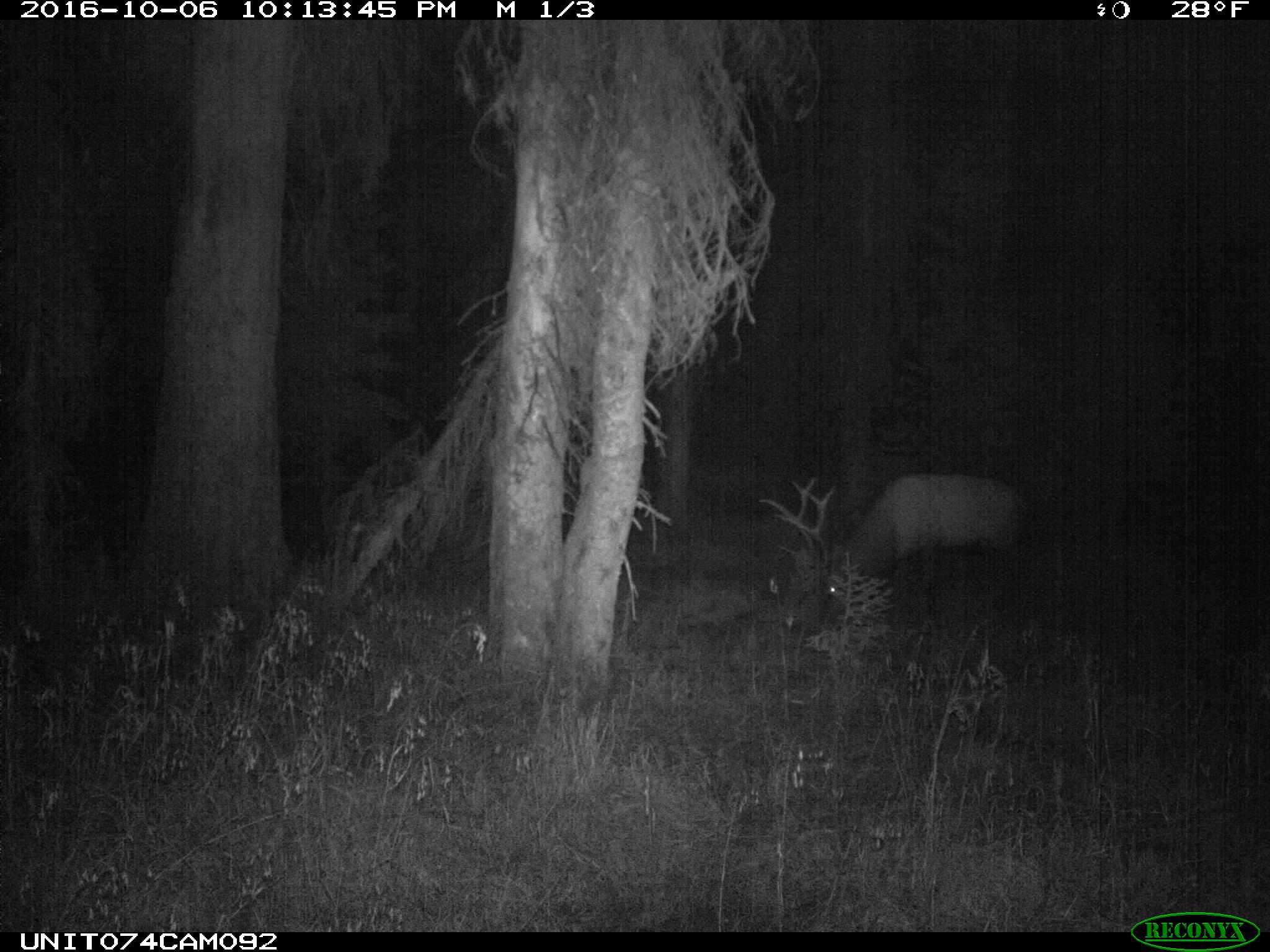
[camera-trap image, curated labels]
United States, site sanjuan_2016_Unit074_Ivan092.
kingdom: Animalia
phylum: Chordata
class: Mammalia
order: Artiodactyla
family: Cervidae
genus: Cervus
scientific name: Cervus elaphus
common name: red deer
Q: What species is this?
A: Cervus elaphus (red deer).